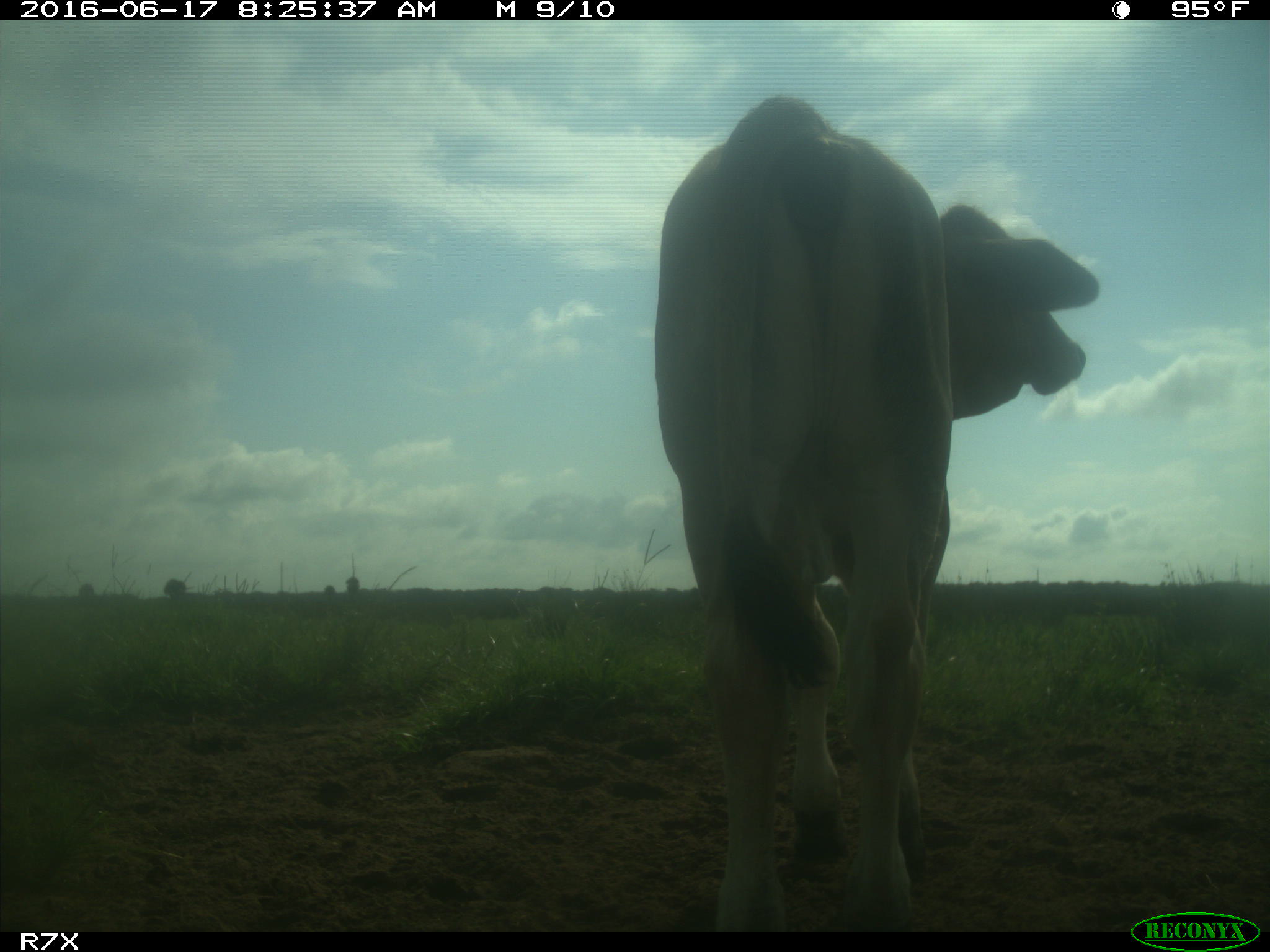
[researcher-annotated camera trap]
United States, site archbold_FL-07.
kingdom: Animalia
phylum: Chordata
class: Mammalia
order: Artiodactyla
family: Bovidae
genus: Bos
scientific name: Bos taurus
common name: domestic cow